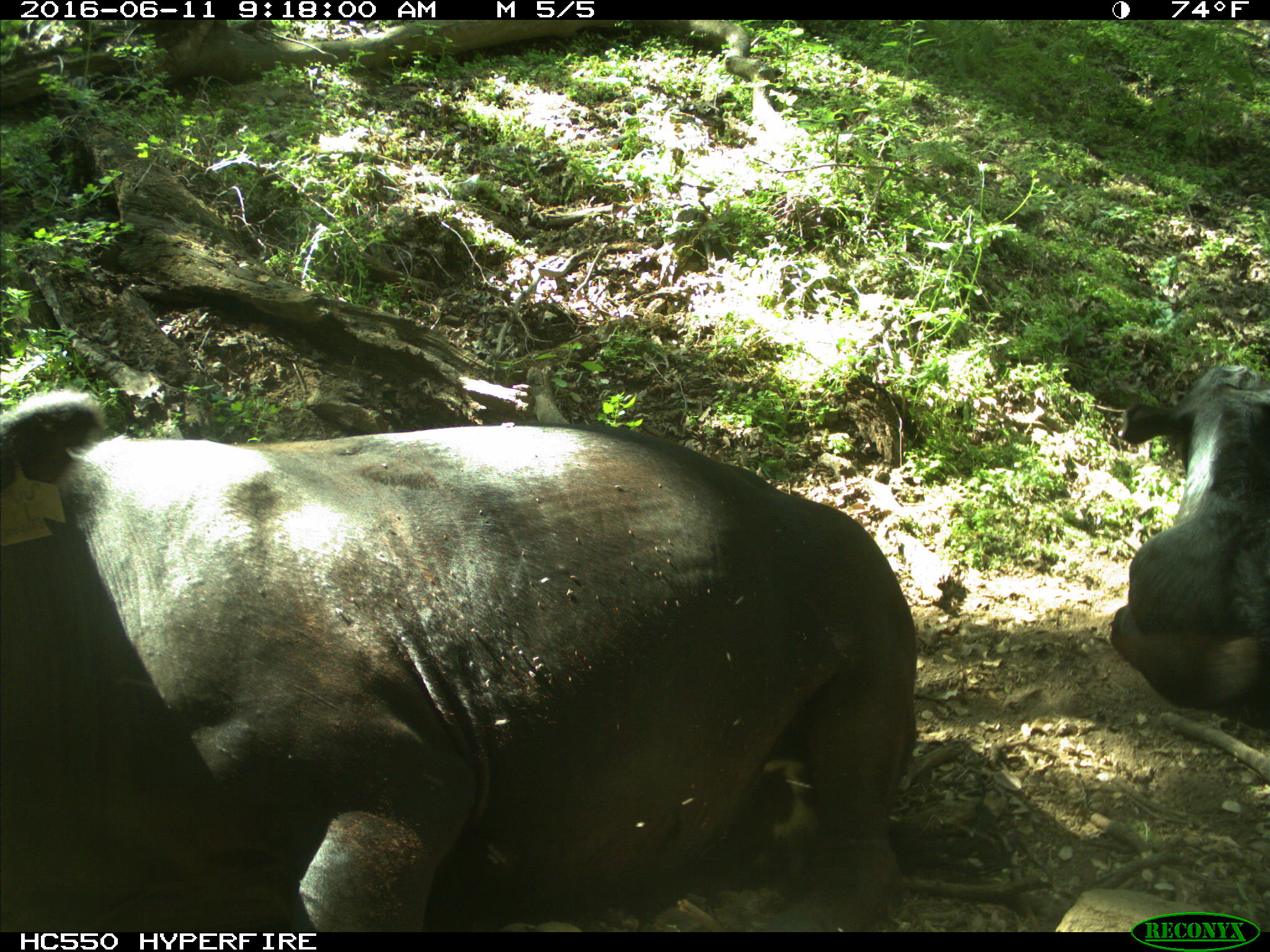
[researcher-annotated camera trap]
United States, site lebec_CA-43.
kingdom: Animalia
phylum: Chordata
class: Mammalia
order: Artiodactyla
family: Bovidae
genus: Bos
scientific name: Bos taurus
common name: domestic cow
Bos taurus (domestic cow).